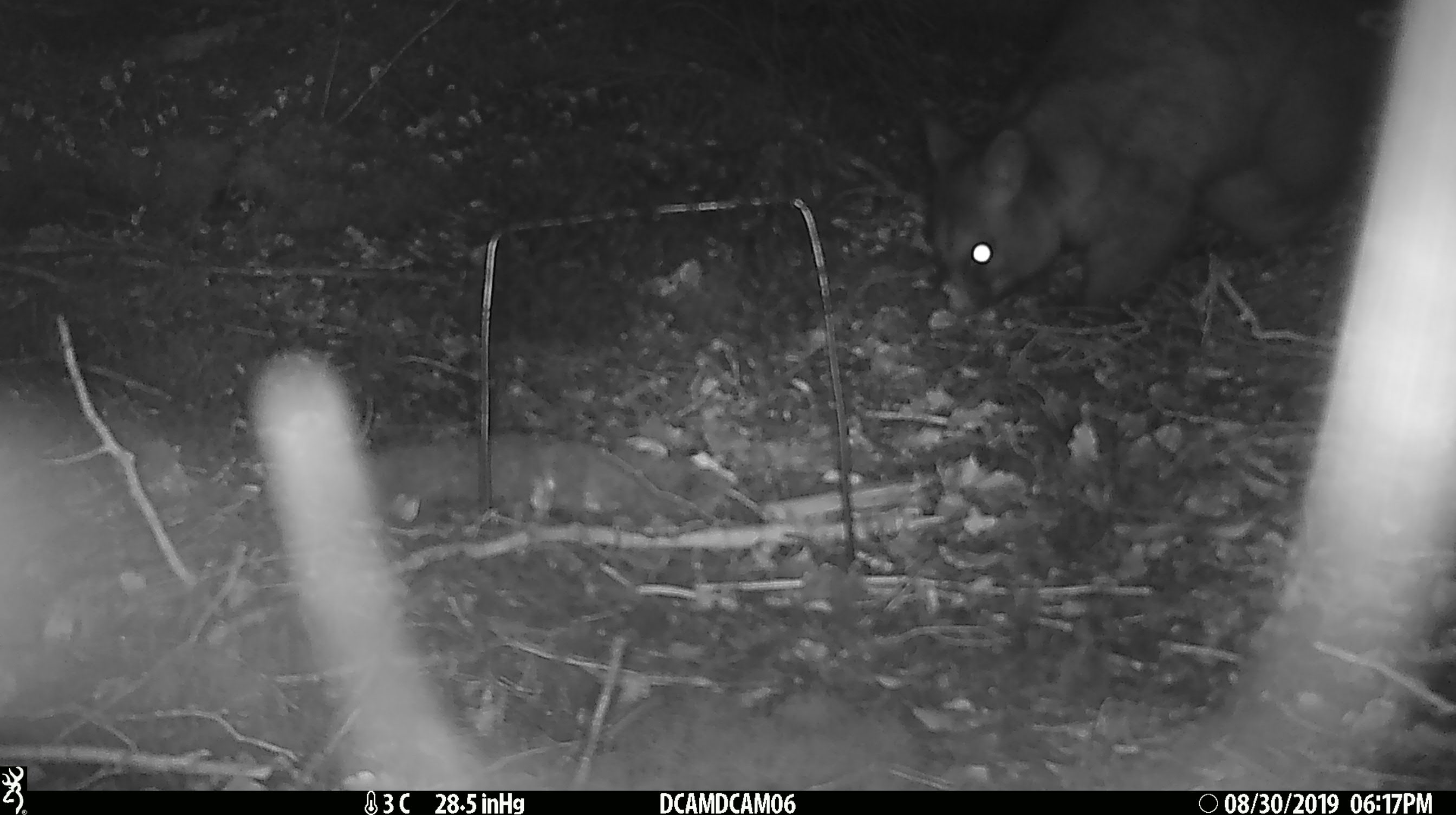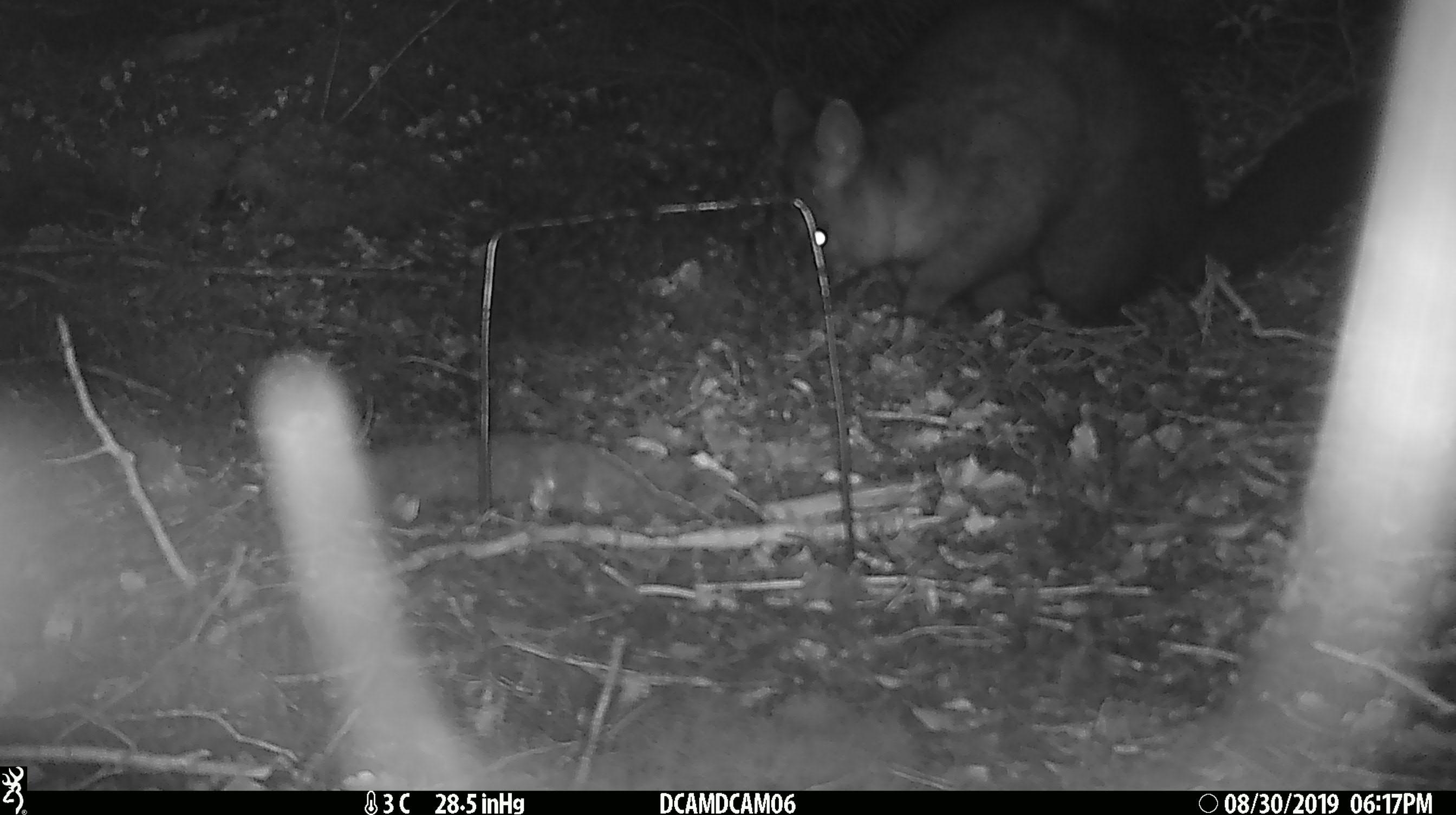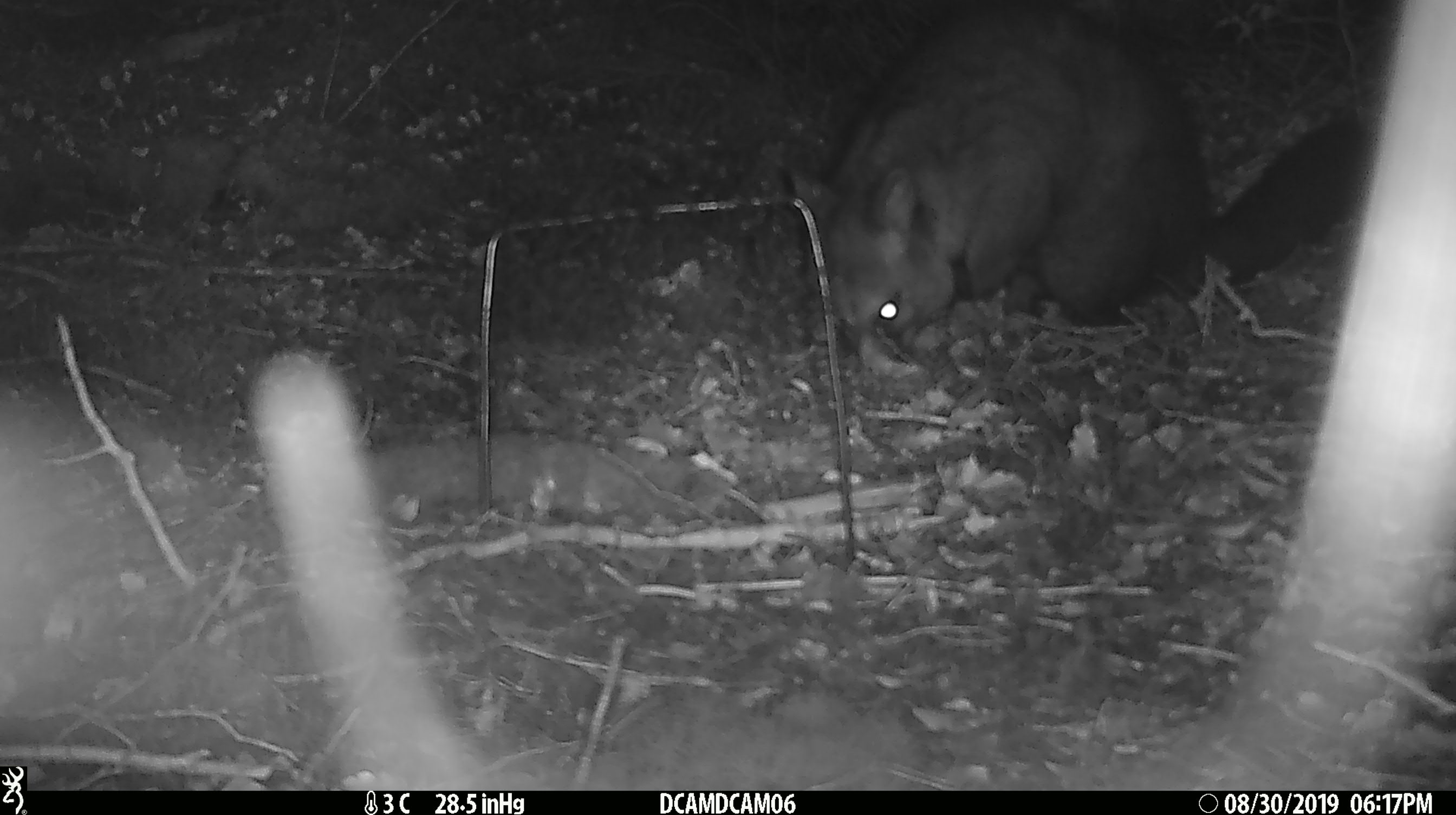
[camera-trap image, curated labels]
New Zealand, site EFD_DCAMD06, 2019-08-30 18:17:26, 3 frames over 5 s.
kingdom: Animalia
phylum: Chordata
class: Mammalia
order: Diprotodontia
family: Phalangeridae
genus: Trichosurus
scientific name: Trichosurus vulpecula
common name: common brushtail possum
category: possum